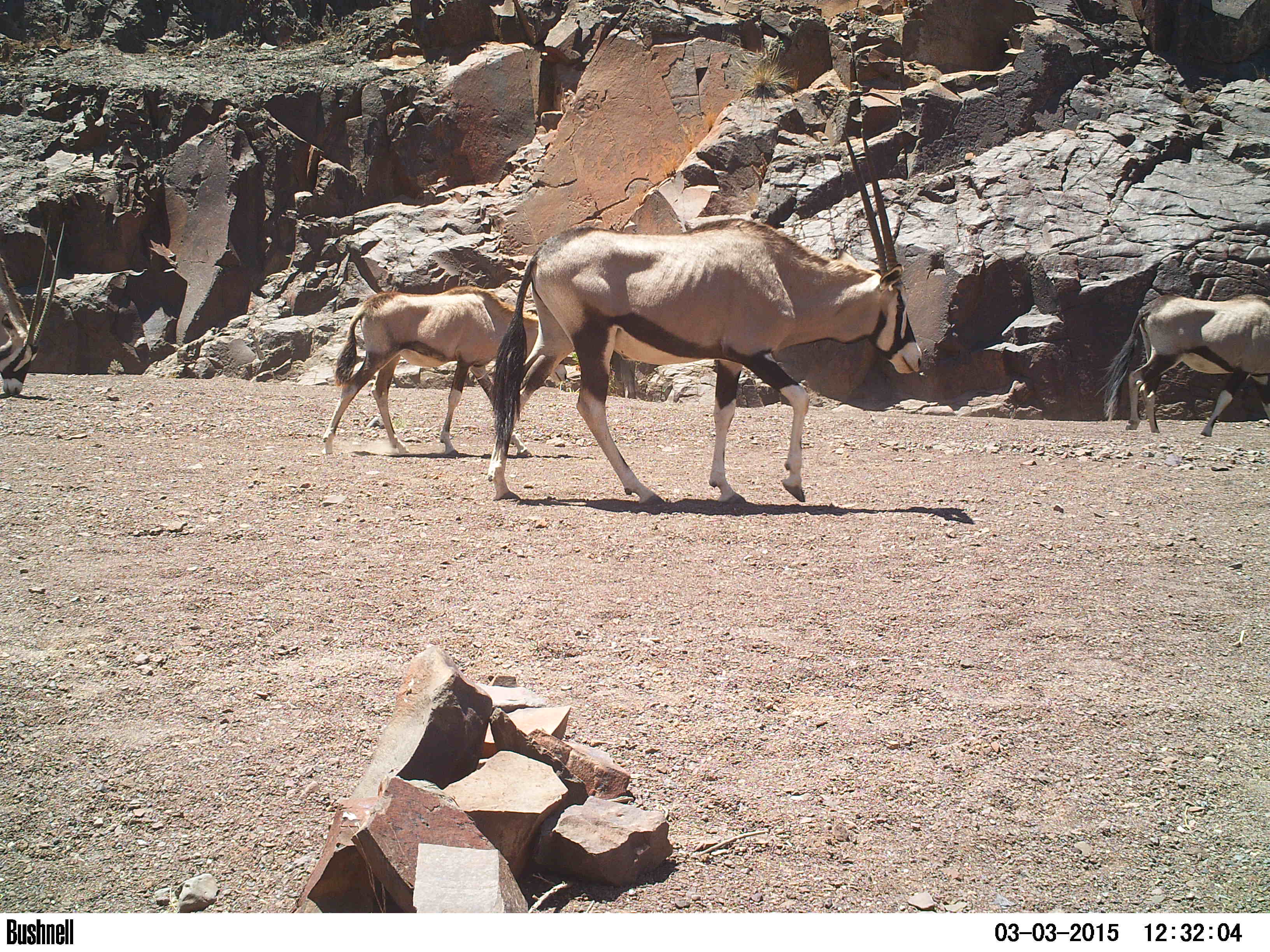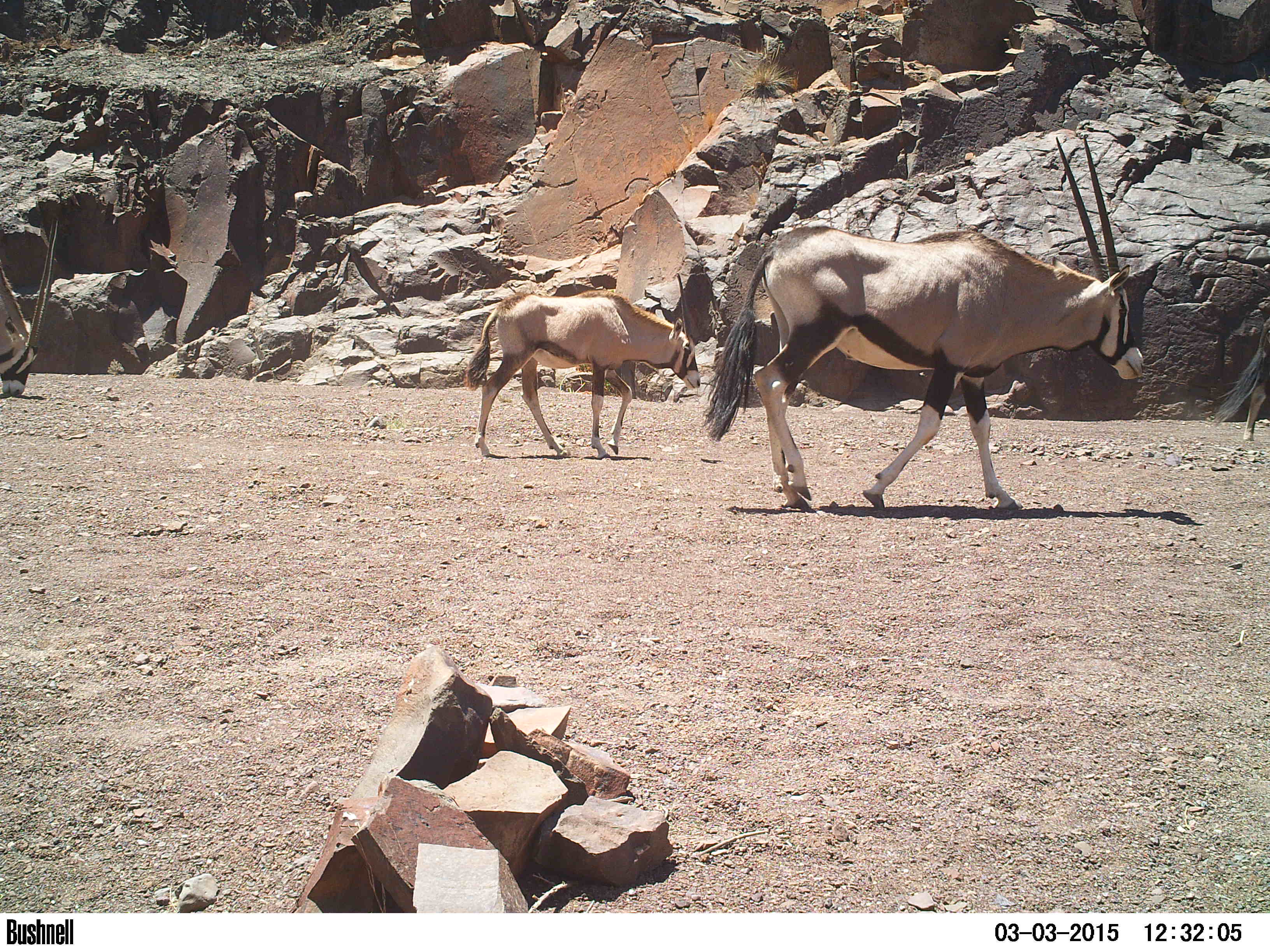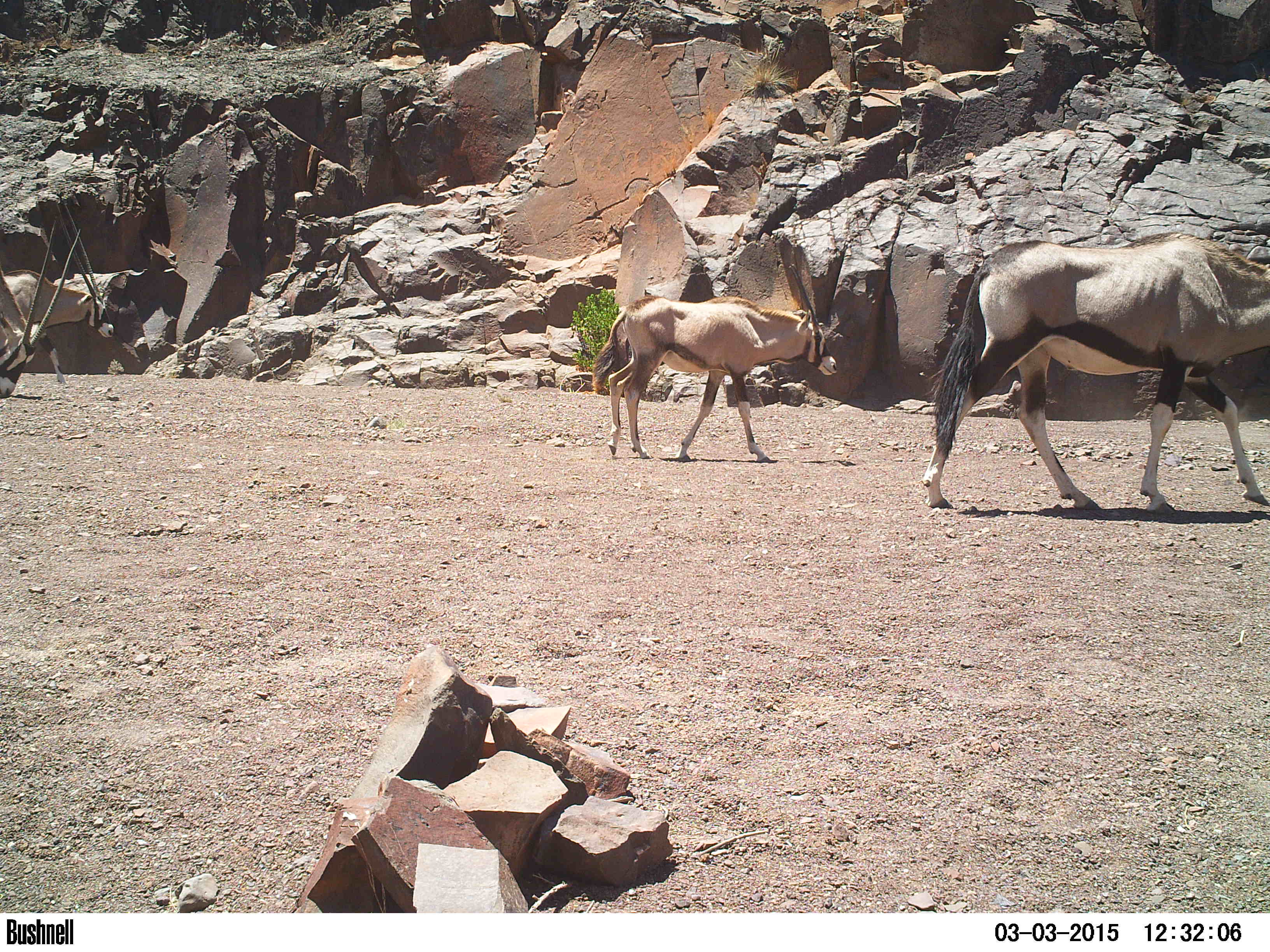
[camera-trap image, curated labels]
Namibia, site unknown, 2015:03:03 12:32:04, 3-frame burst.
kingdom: Animalia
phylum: Chordata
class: Mammalia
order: Artiodactyla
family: Bovidae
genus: Oryx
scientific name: Oryx gazella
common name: gemsbok